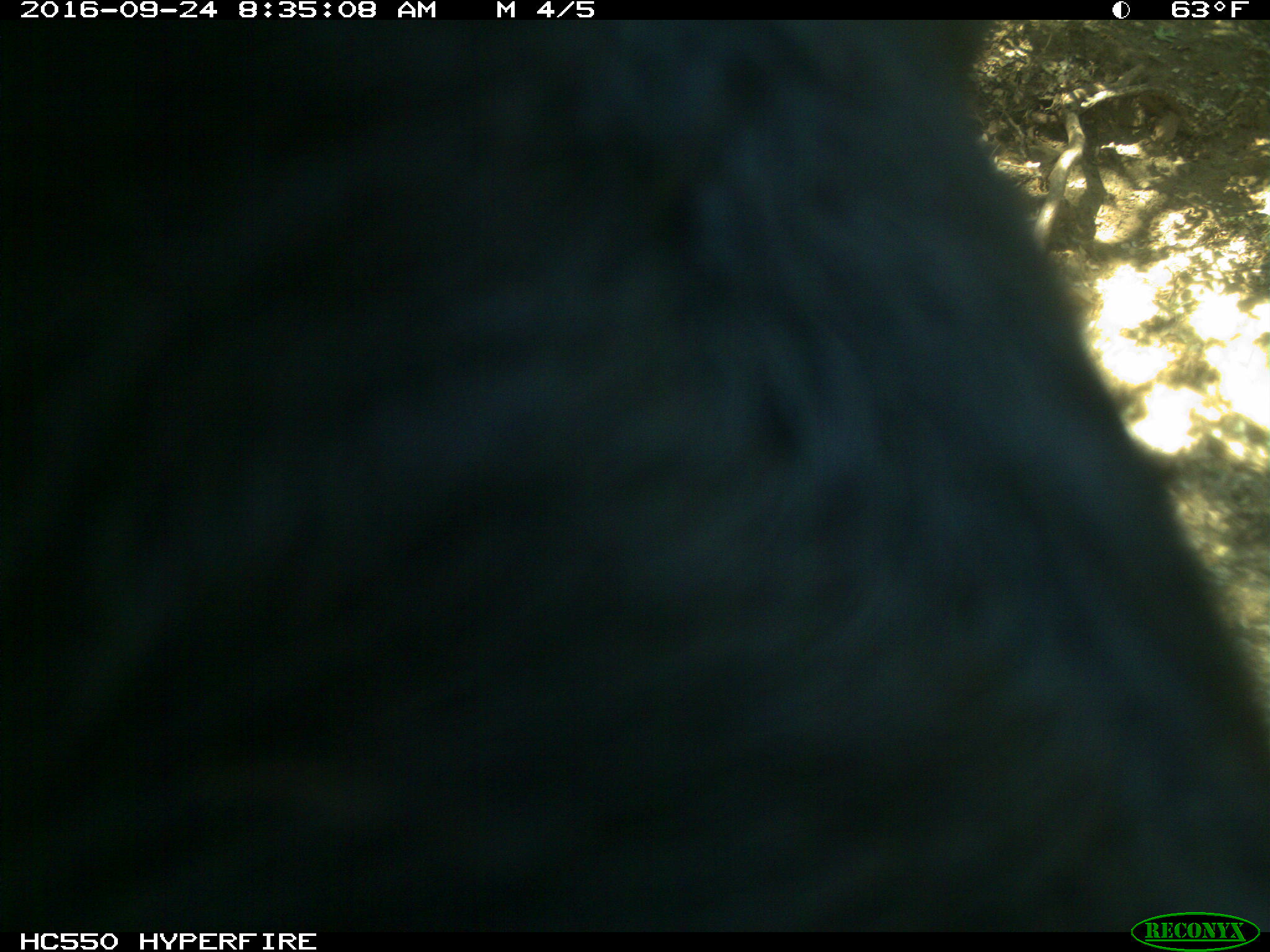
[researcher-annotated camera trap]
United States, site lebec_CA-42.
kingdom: Animalia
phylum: Chordata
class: Mammalia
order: Artiodactyla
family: Bovidae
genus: Bos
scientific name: Bos taurus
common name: domestic cow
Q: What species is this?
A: Bos taurus (domestic cow).